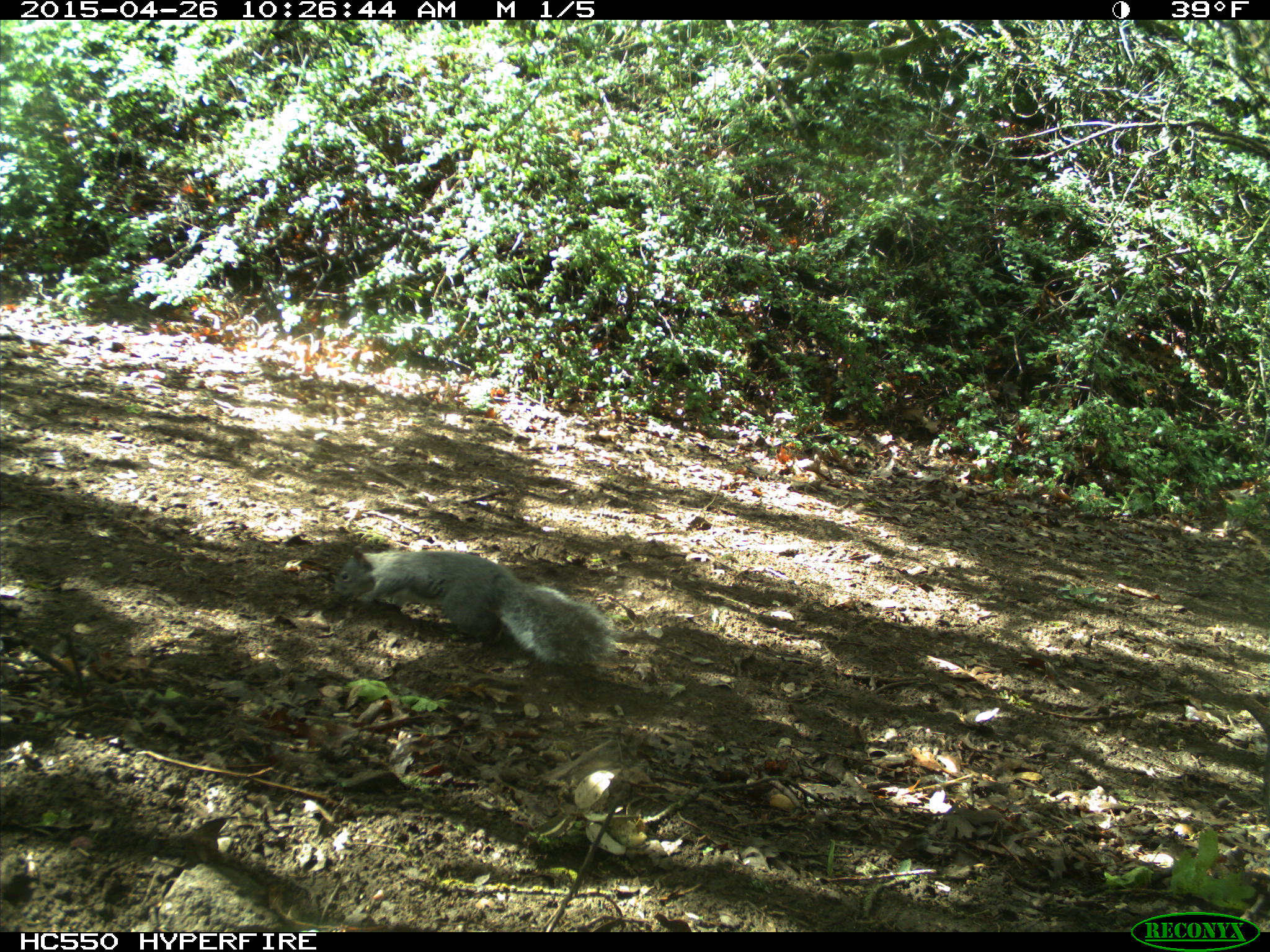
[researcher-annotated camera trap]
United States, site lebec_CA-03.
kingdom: Animalia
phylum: Chordata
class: Mammalia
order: Rodentia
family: Sciuridae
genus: Sciurus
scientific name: Sciurus carolinensis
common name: eastern gray squirrel